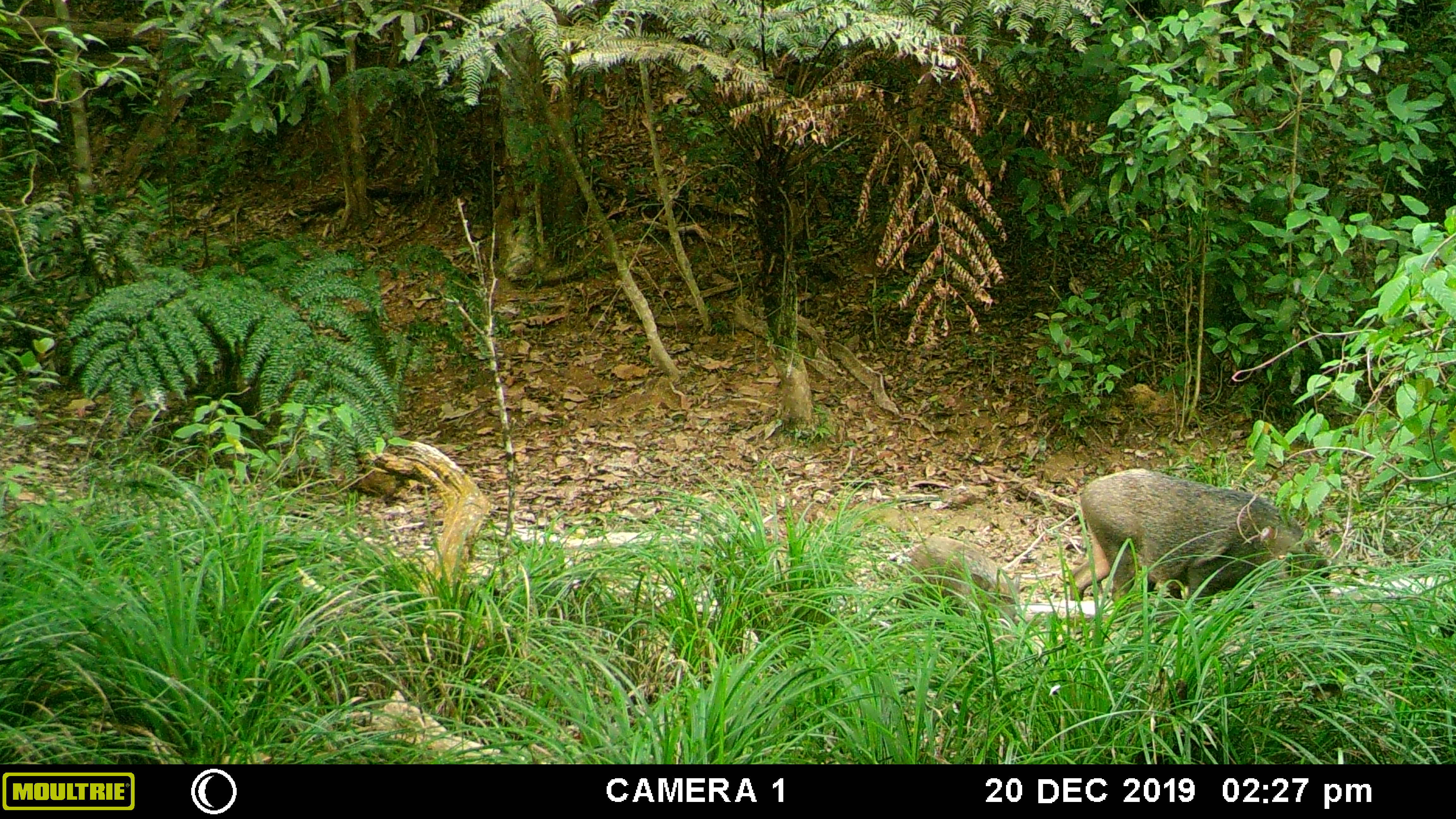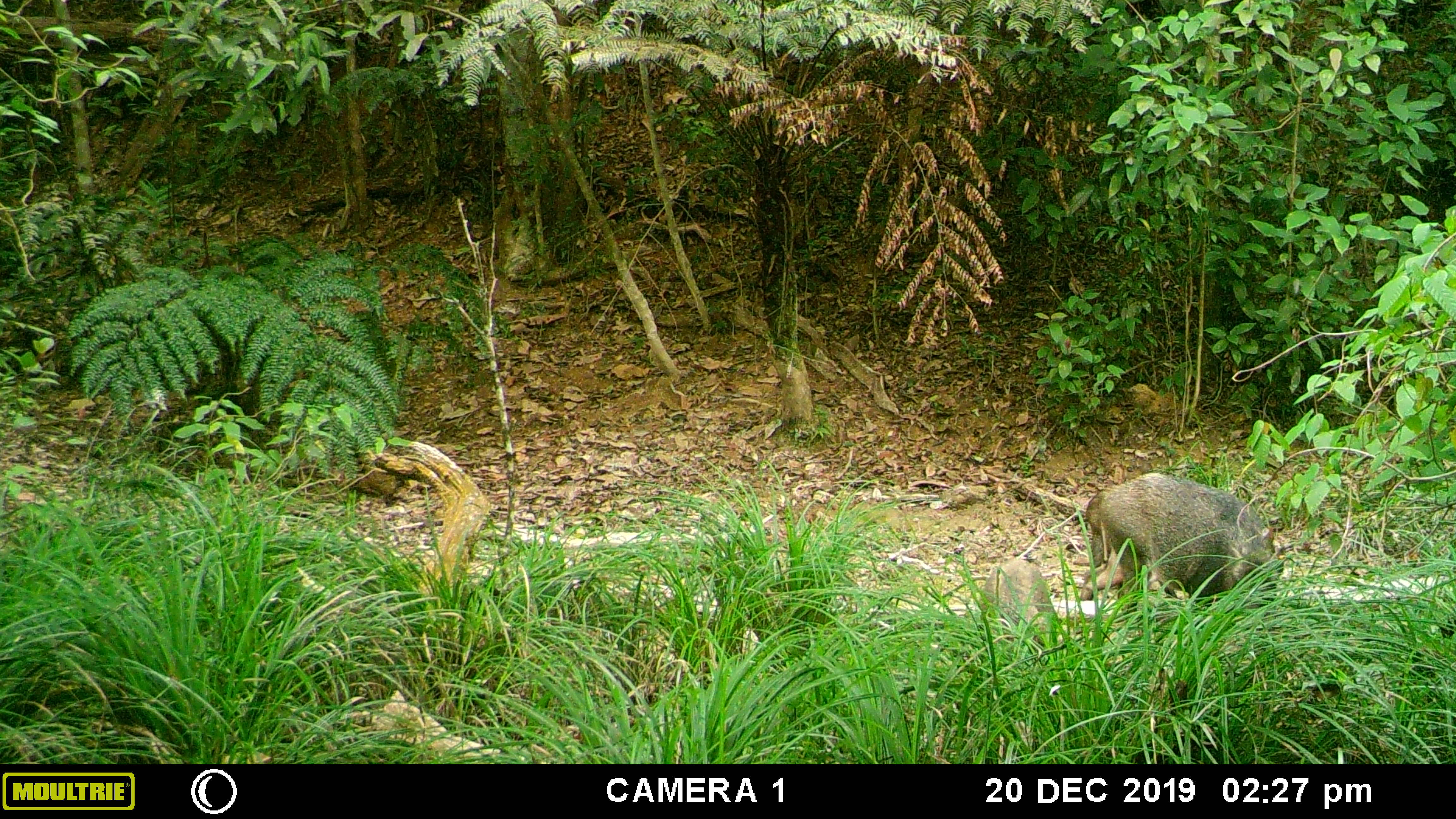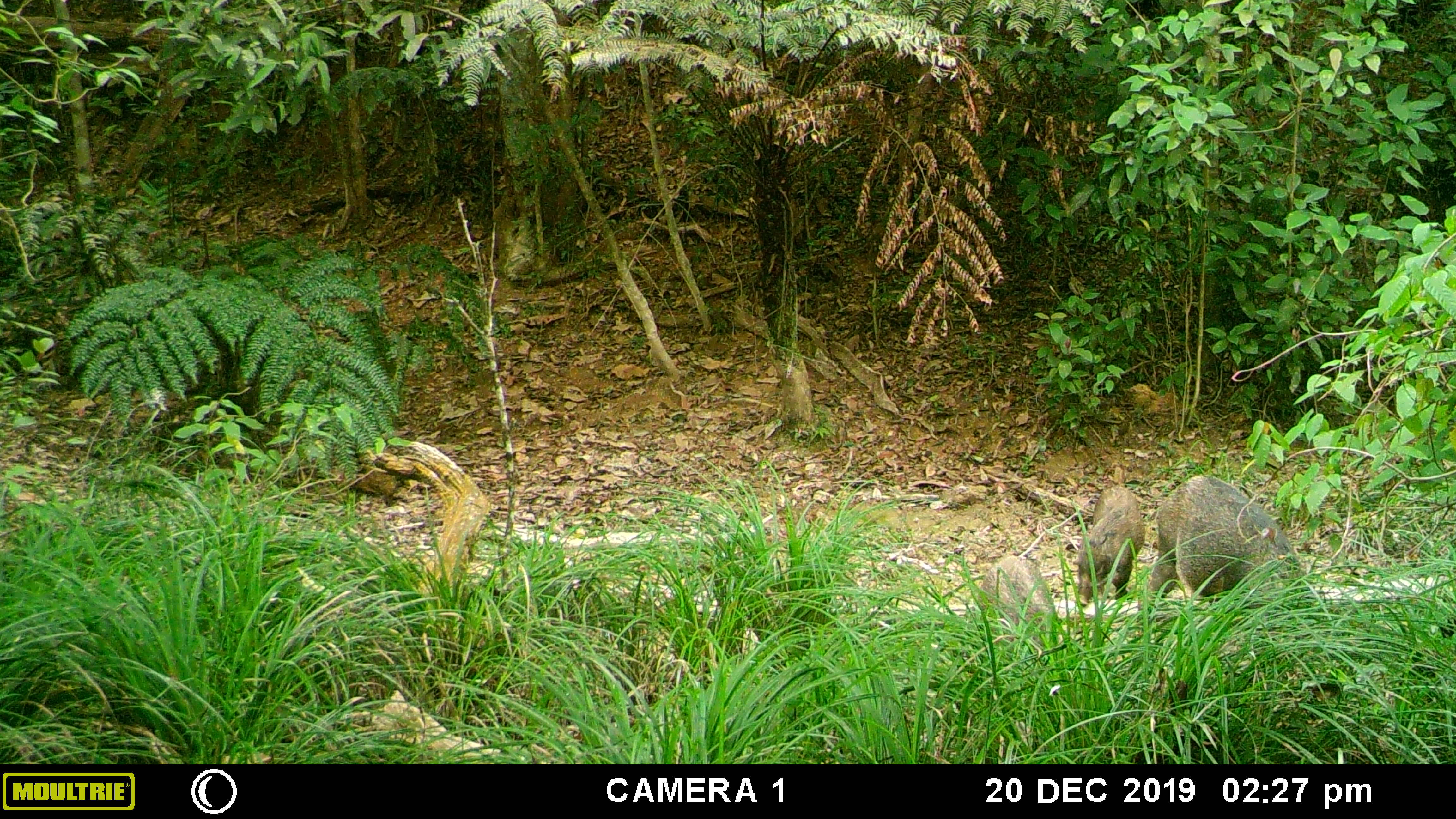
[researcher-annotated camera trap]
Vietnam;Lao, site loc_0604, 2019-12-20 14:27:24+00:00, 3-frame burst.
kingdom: Animalia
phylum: Chordata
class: Mammalia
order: Artiodactyla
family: Suidae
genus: Sus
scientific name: Sus scrofa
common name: eurasian wild pig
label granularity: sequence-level